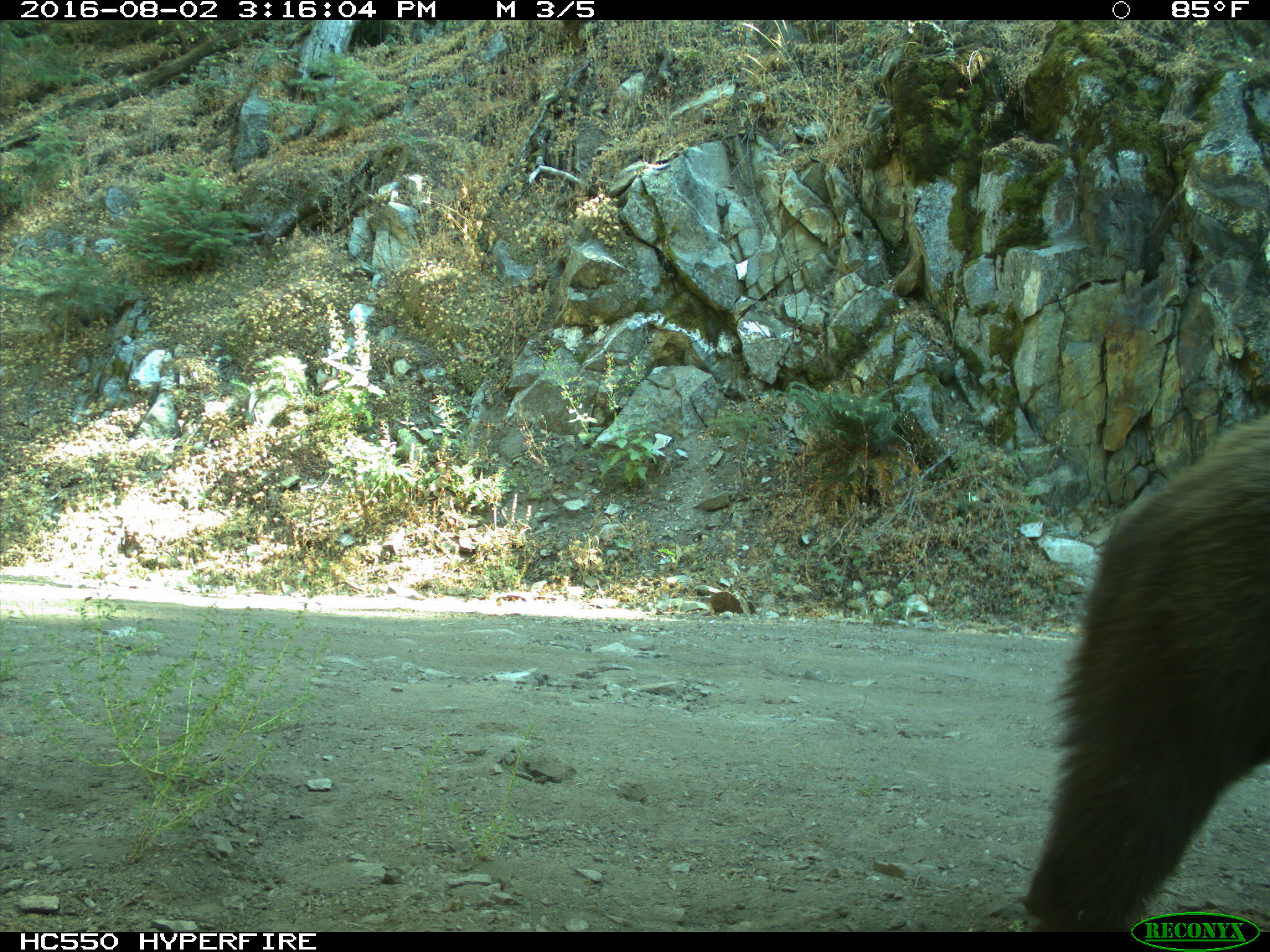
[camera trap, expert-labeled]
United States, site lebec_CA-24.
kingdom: Animalia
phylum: Chordata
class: Mammalia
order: Carnivora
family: Ursidae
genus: Ursus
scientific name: Ursus americanus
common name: american black bear